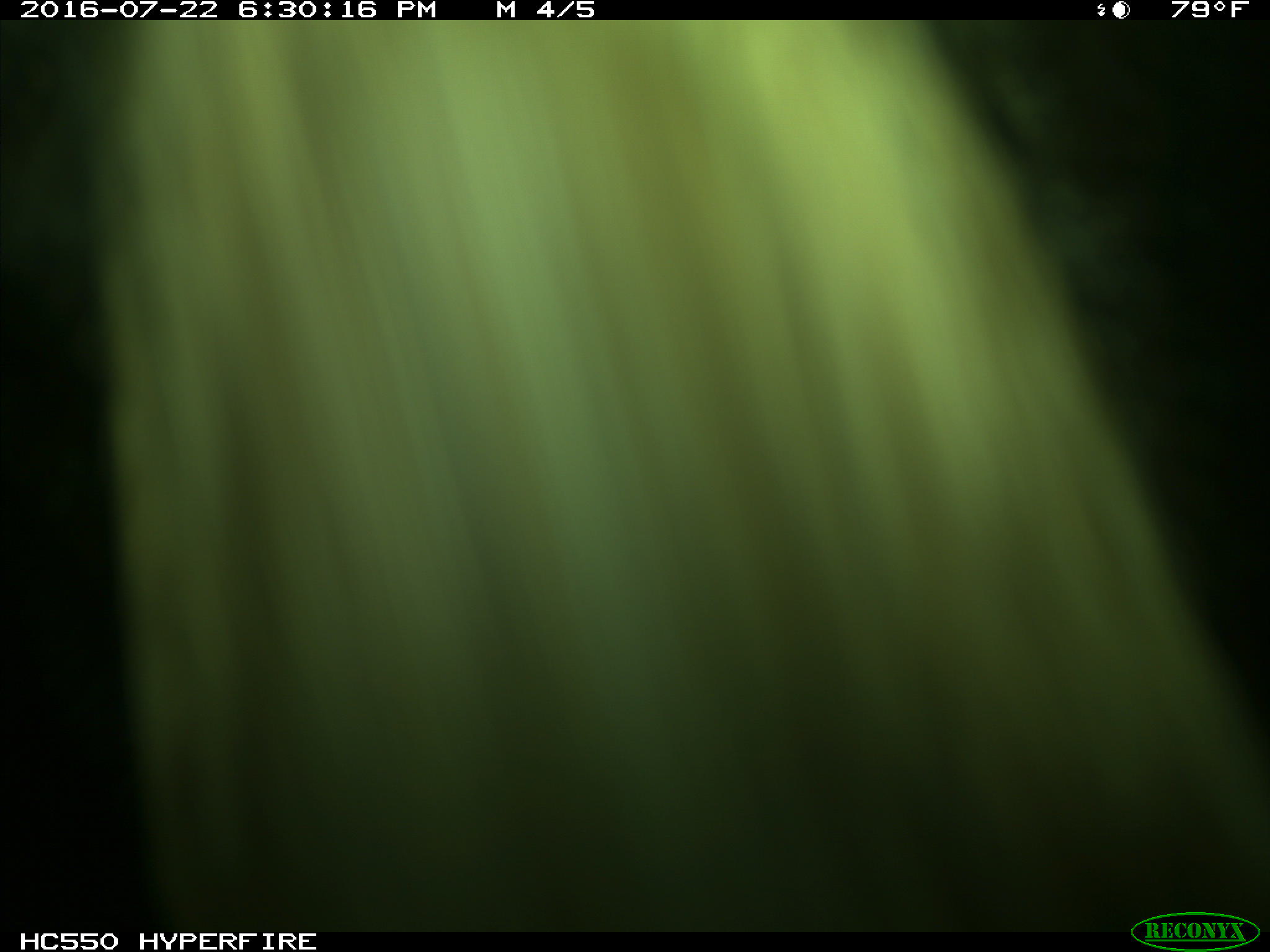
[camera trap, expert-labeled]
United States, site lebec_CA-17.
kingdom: Animalia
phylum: Chordata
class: Mammalia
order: Carnivora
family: Ursidae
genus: Ursus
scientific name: Ursus americanus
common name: american black bear